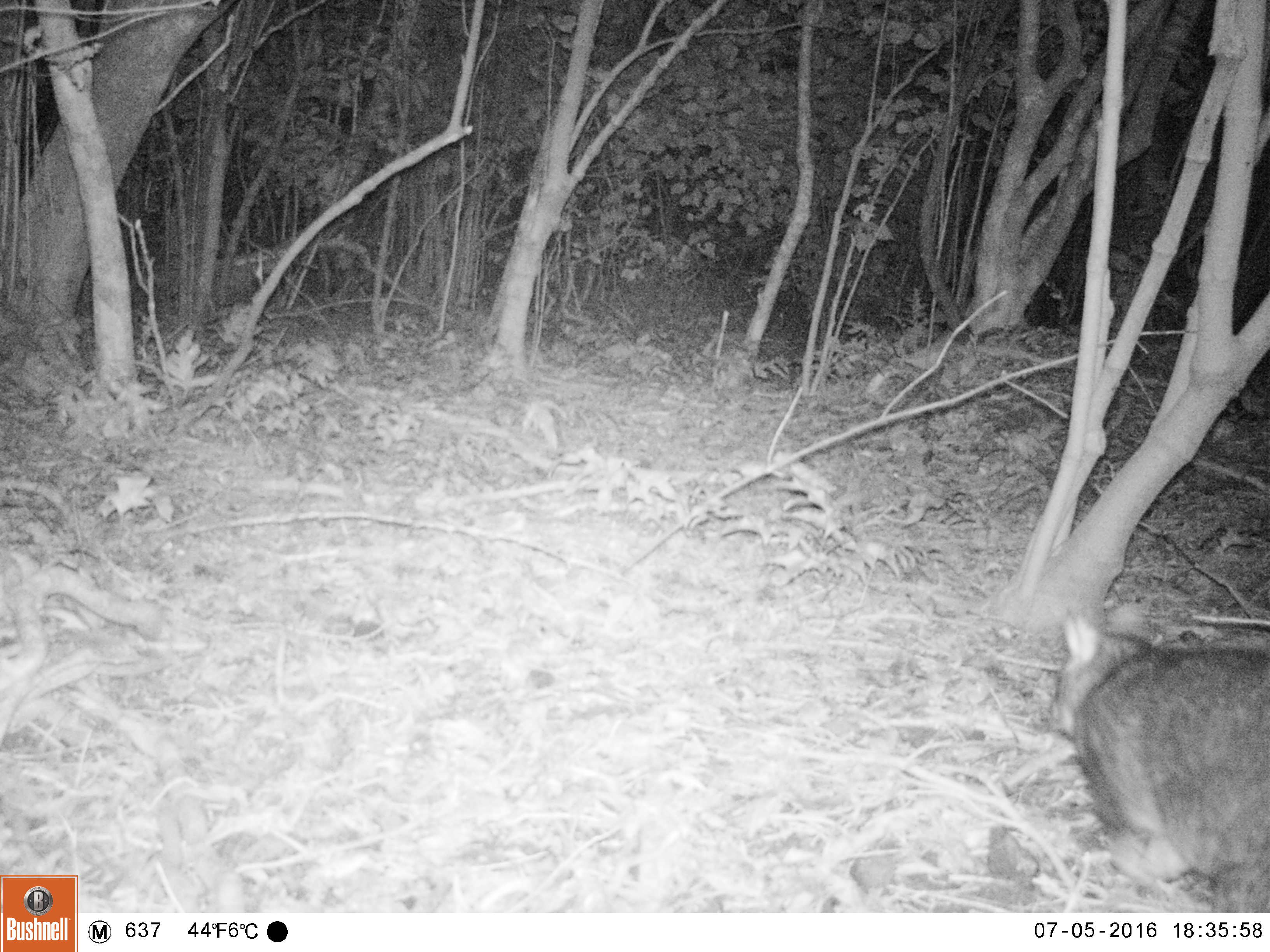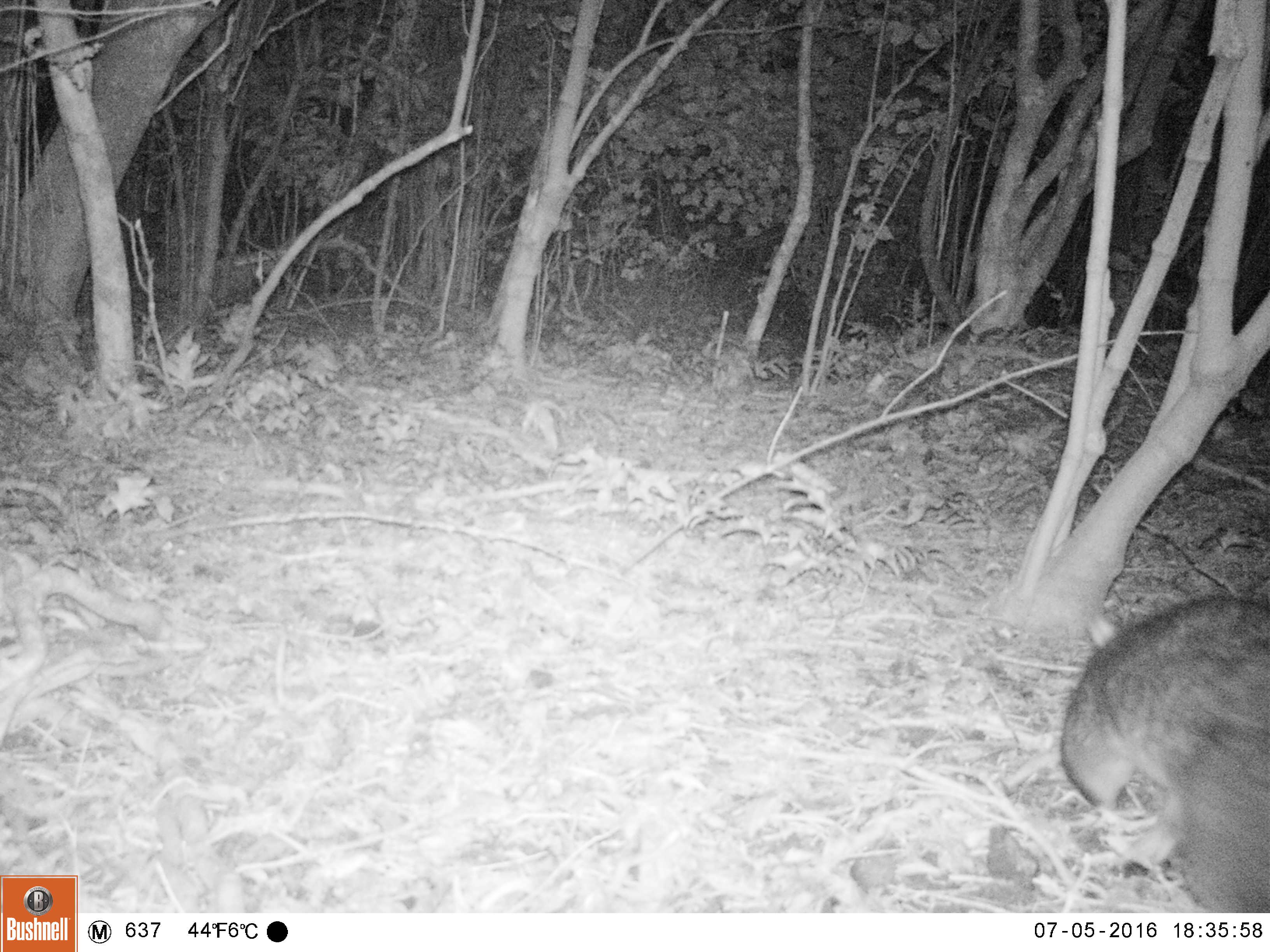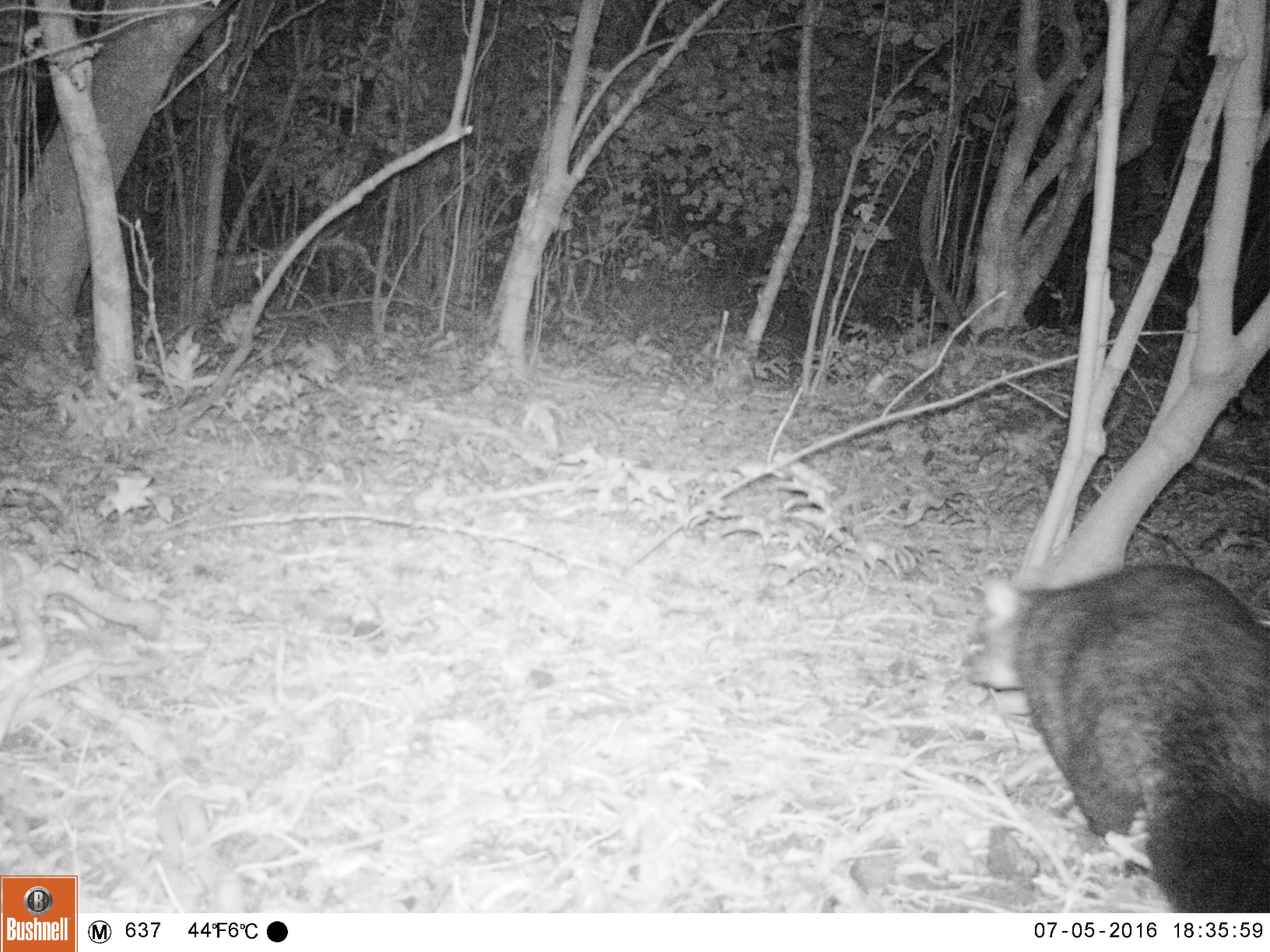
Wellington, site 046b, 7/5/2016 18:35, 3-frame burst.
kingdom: Animalia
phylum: Chordata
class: Mammalia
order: Didelphimorphia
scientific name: Didelphimorphia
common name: possum